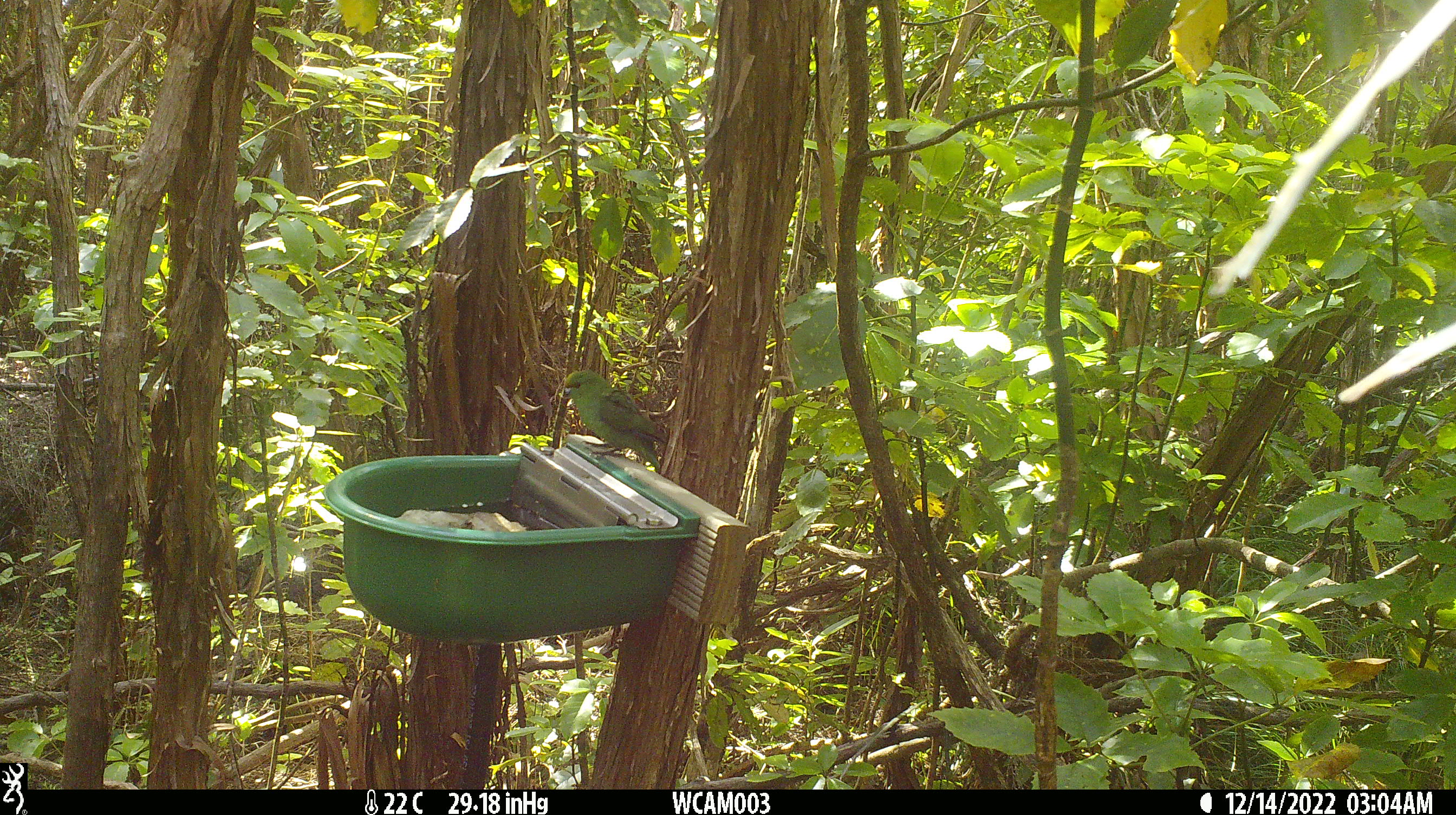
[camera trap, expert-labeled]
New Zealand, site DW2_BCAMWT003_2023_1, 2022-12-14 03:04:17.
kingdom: Animalia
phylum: Chordata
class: Aves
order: Psittaciformes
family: Psittaculidae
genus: Cyanoramphus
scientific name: Cyanoramphus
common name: parakeet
Parakeet (Cyanoramphus).